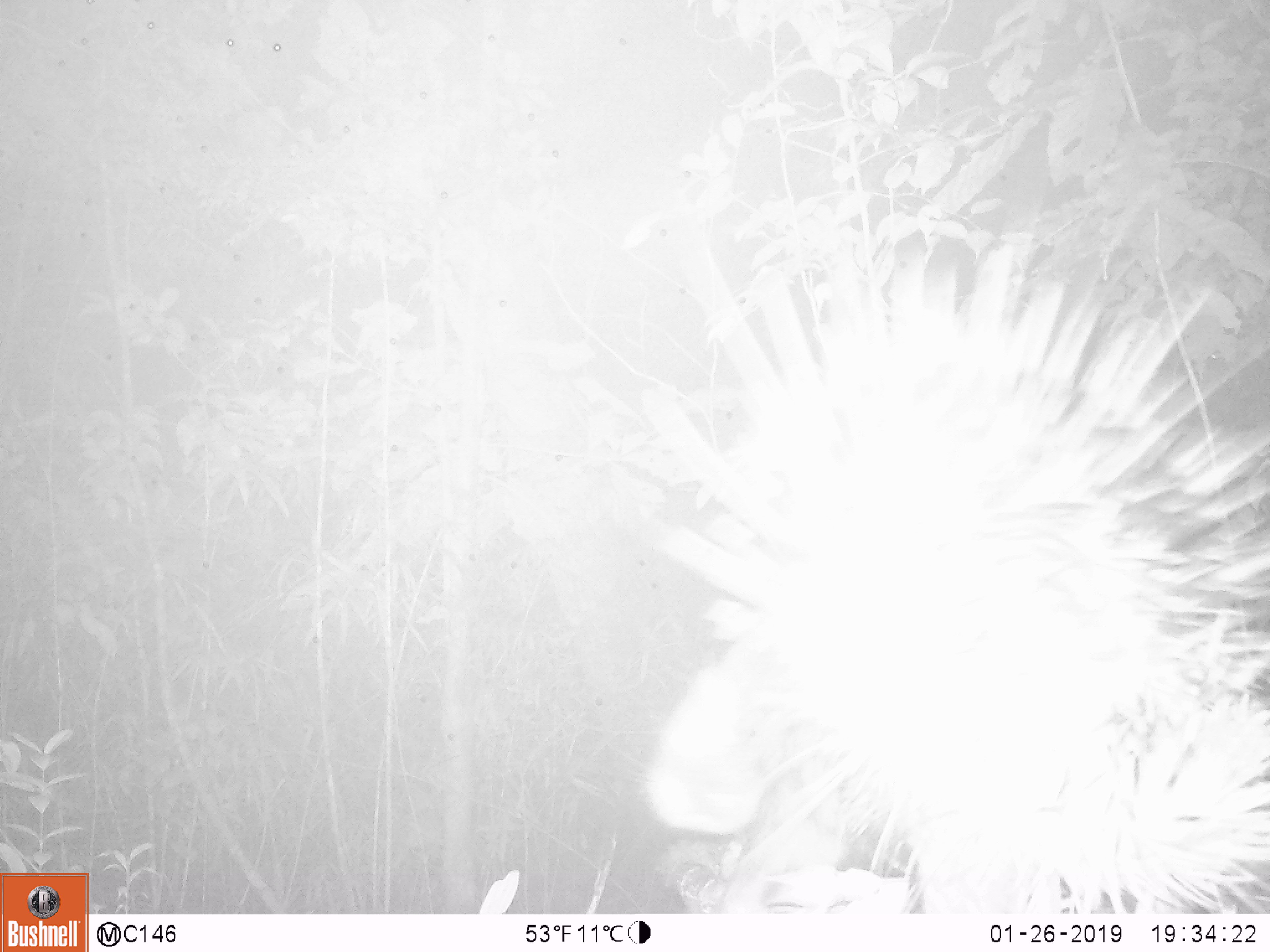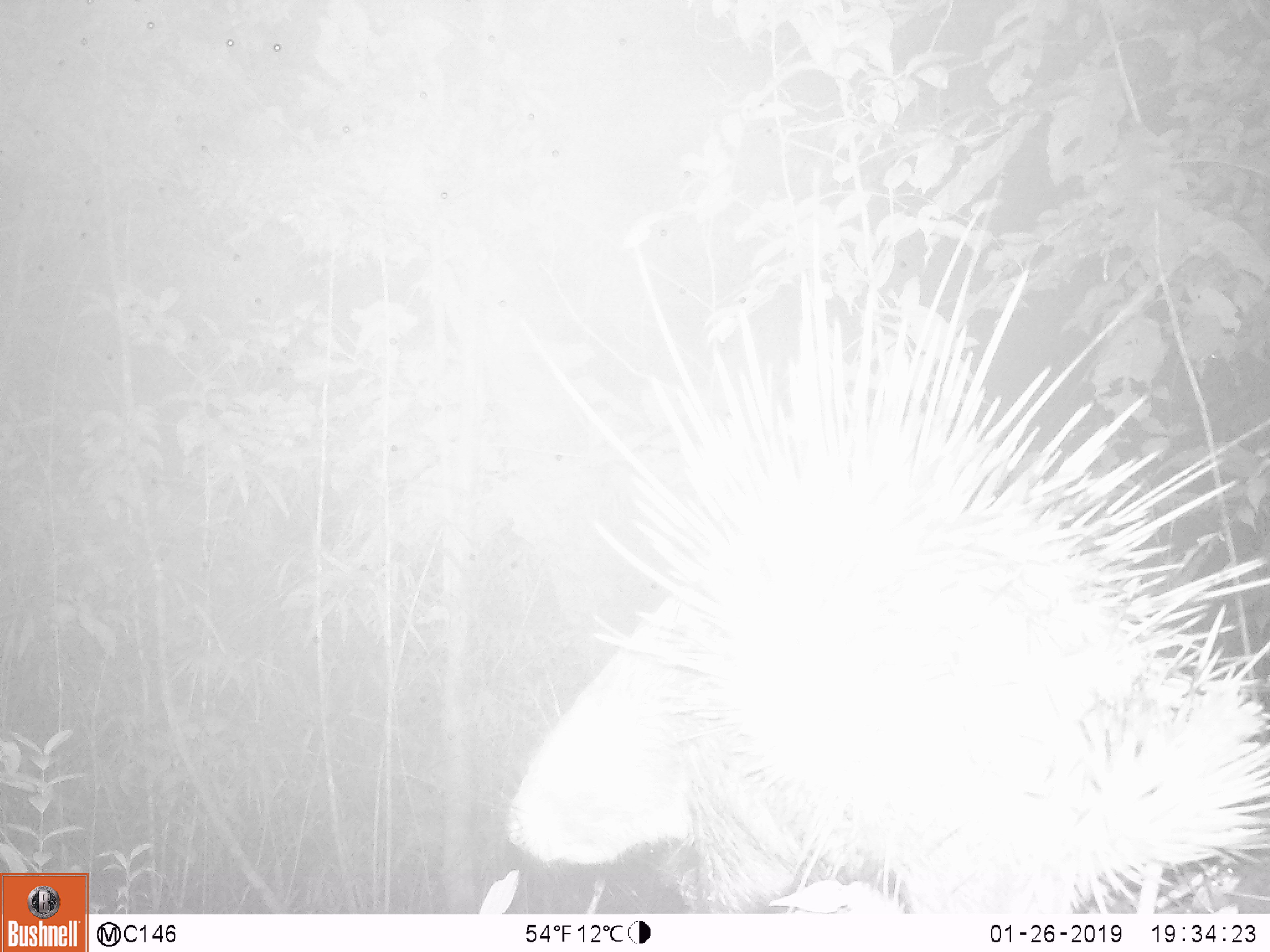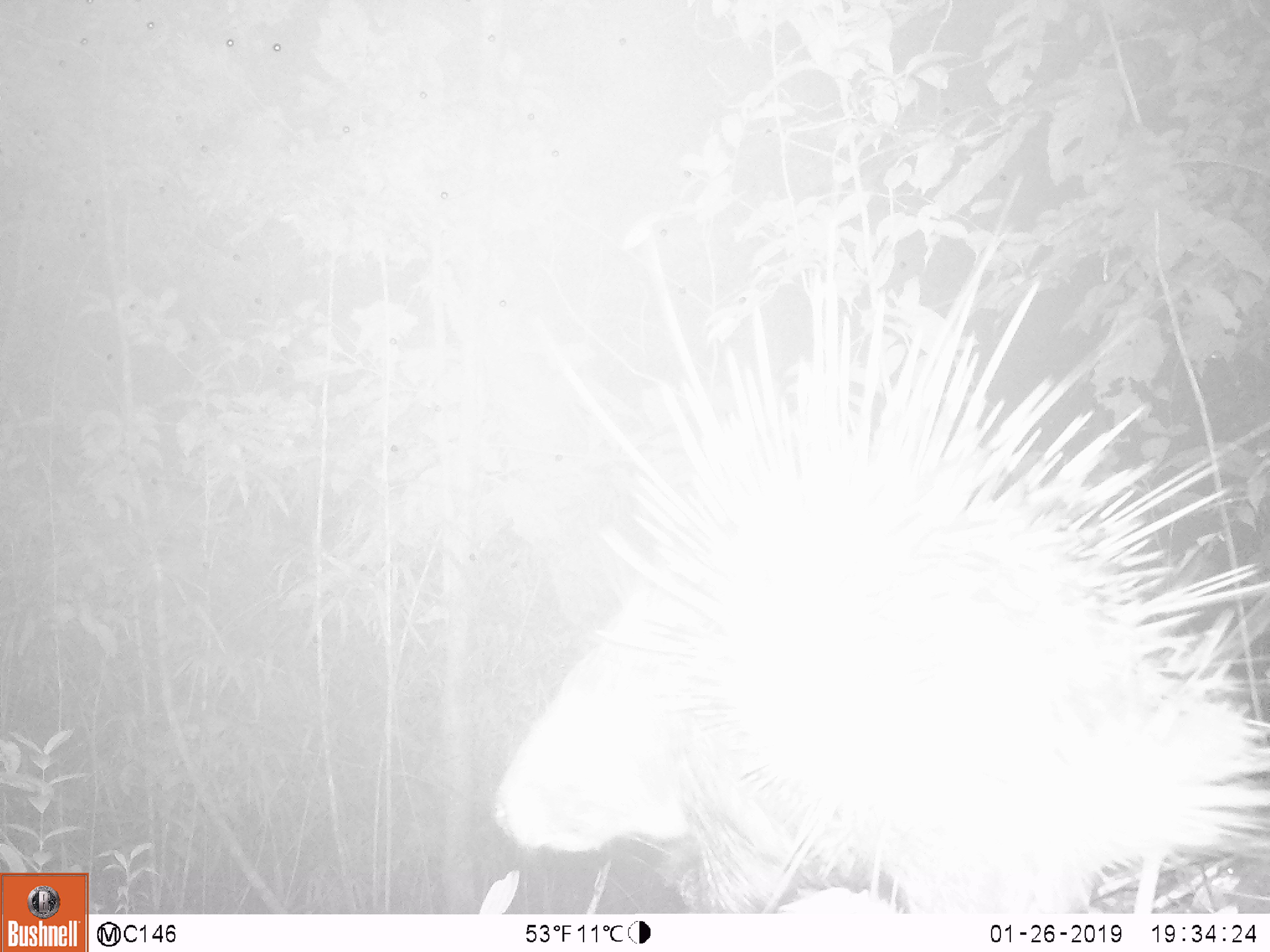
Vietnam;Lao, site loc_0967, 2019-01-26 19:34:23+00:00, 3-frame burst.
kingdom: Animalia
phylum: Chordata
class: Mammalia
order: Rodentia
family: Hystricidae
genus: Hystrix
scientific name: Hystrix brachyura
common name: malayan porcupine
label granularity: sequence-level